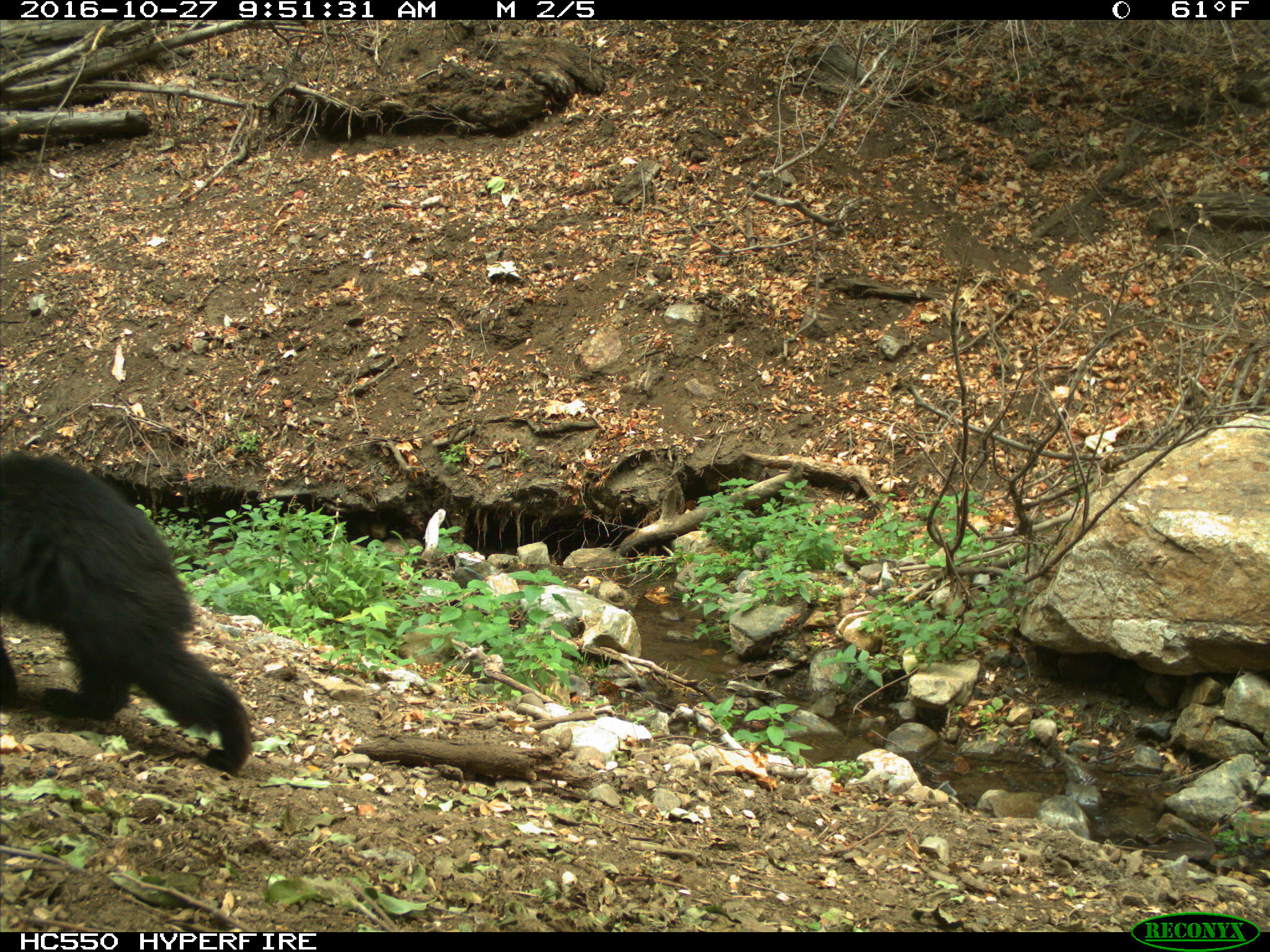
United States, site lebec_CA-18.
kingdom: Animalia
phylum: Chordata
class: Mammalia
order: Carnivora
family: Ursidae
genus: Ursus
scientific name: Ursus americanus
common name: american black bear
Ursus americanus (american black bear).